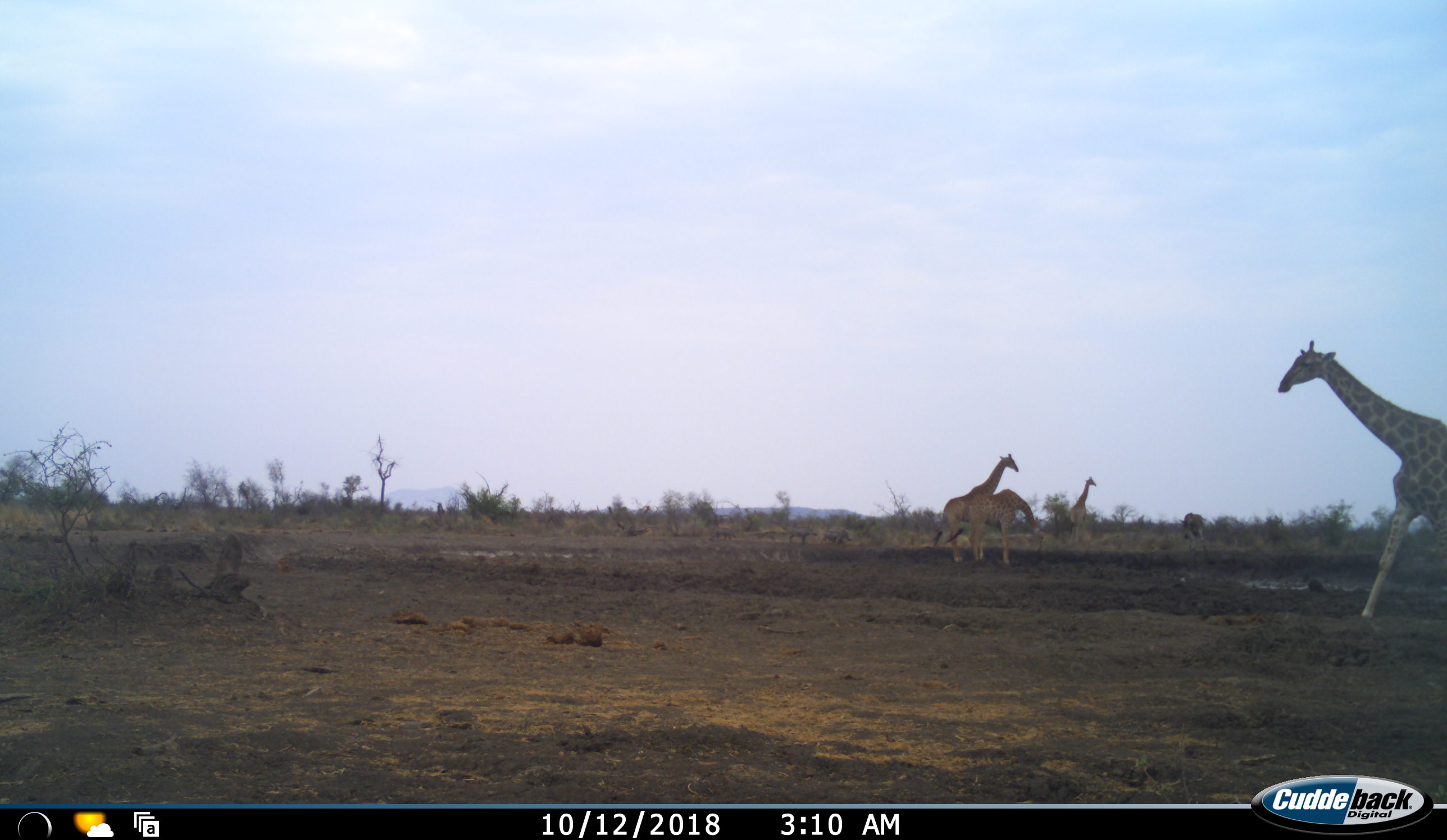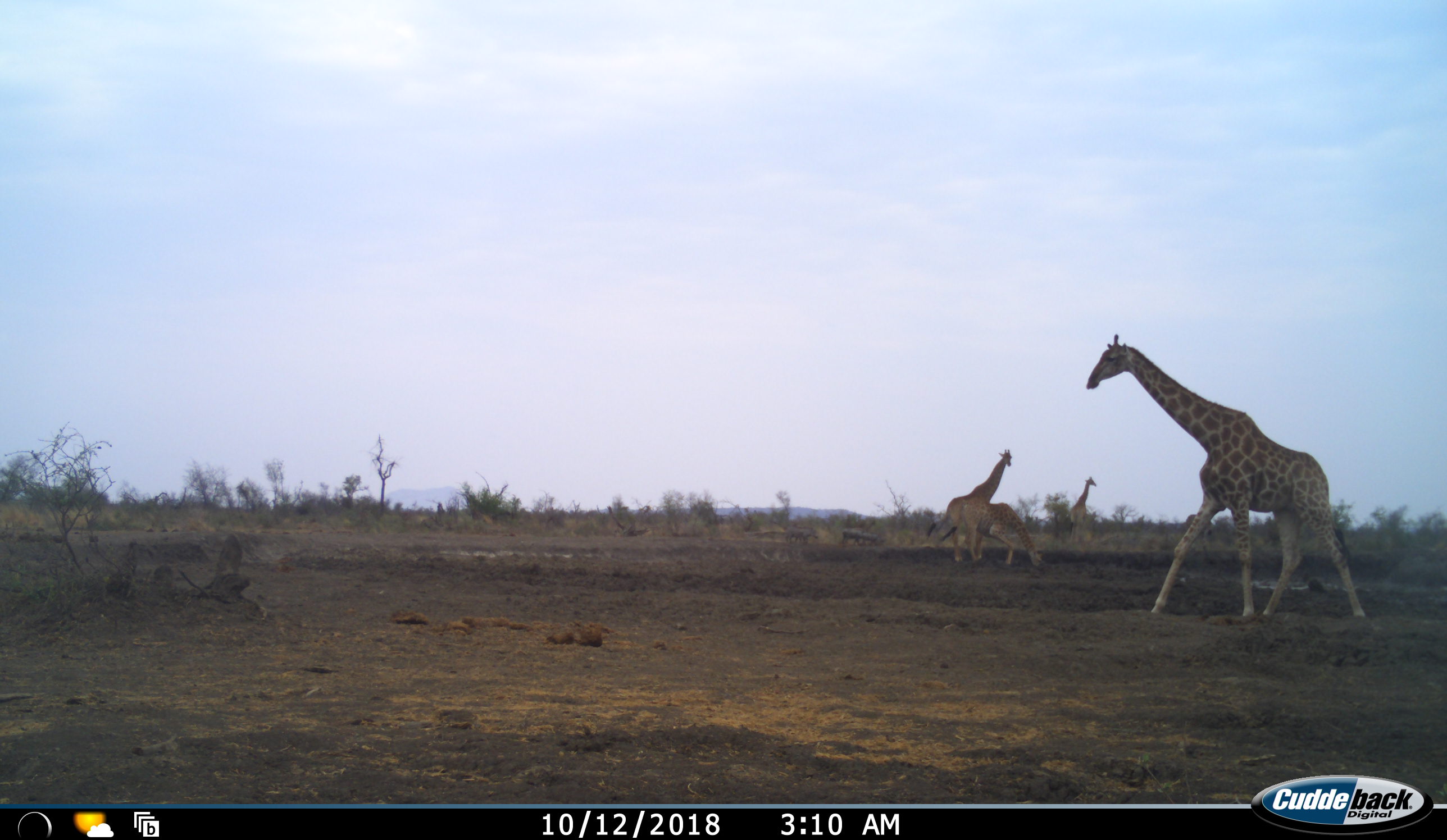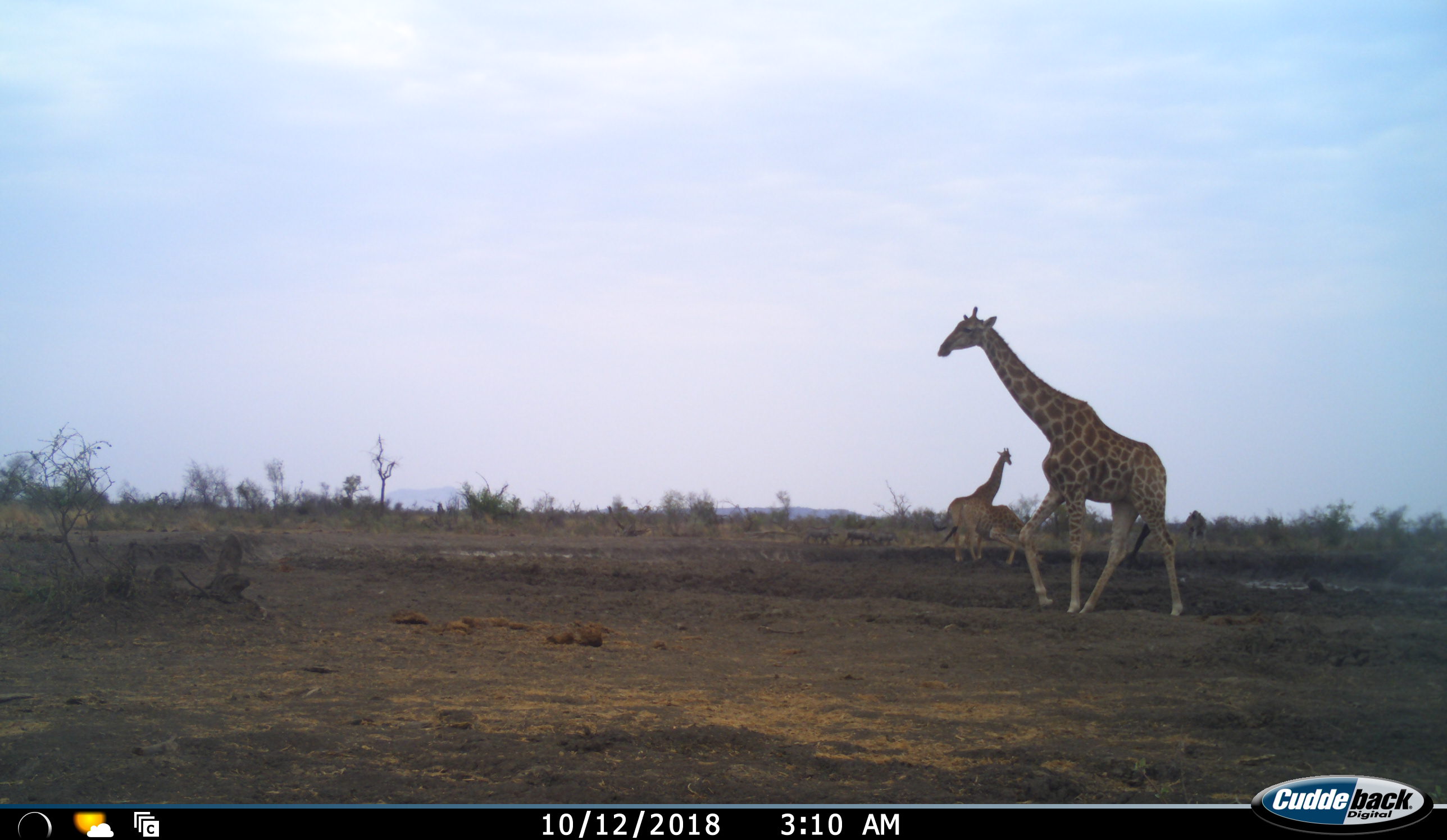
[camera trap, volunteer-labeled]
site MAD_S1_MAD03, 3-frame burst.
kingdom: Animalia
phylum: Chordata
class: Mammalia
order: Artiodactyla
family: Giraffidae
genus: Giraffa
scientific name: Giraffa camelopardalis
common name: giraffe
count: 4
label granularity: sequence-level